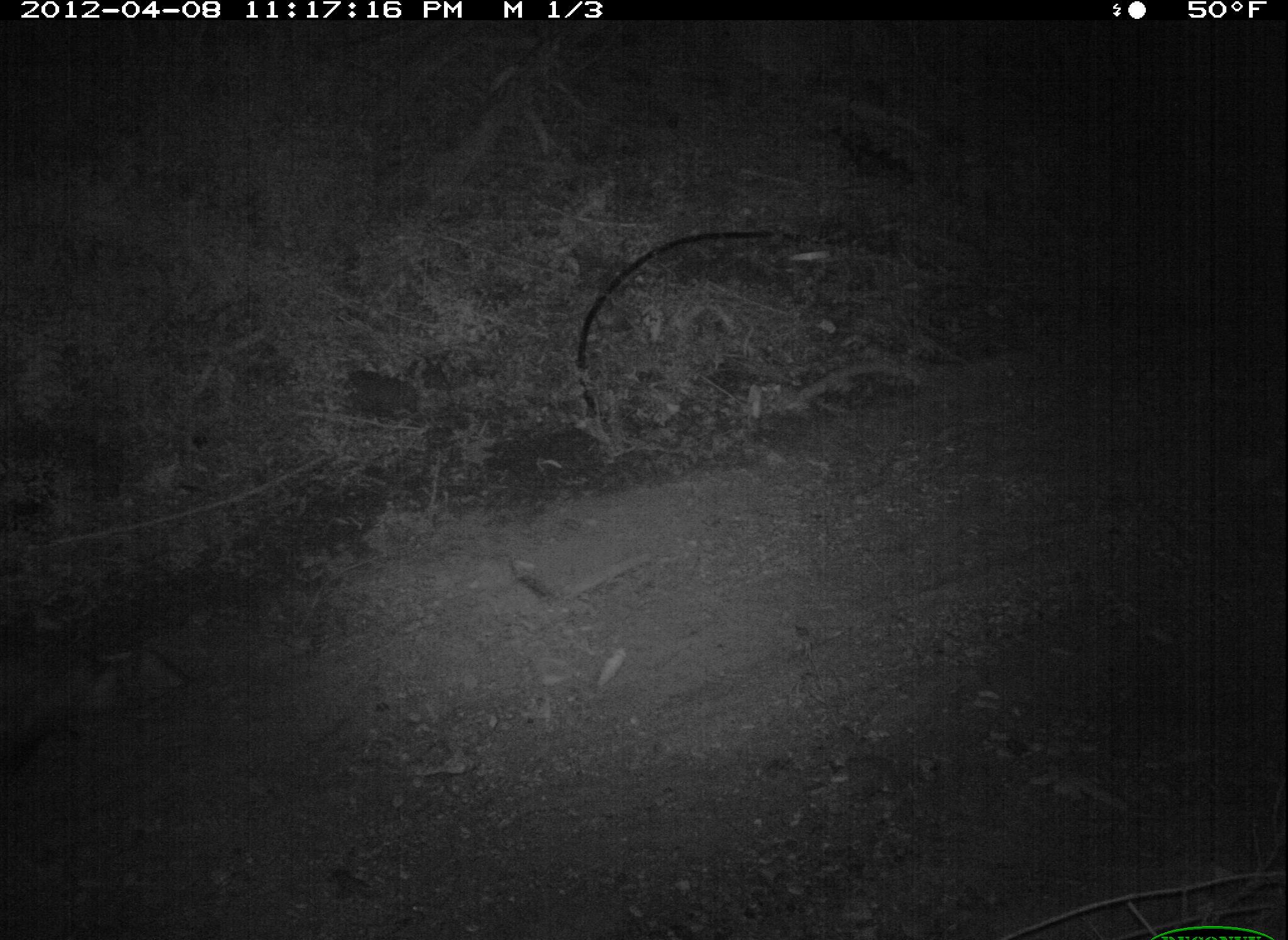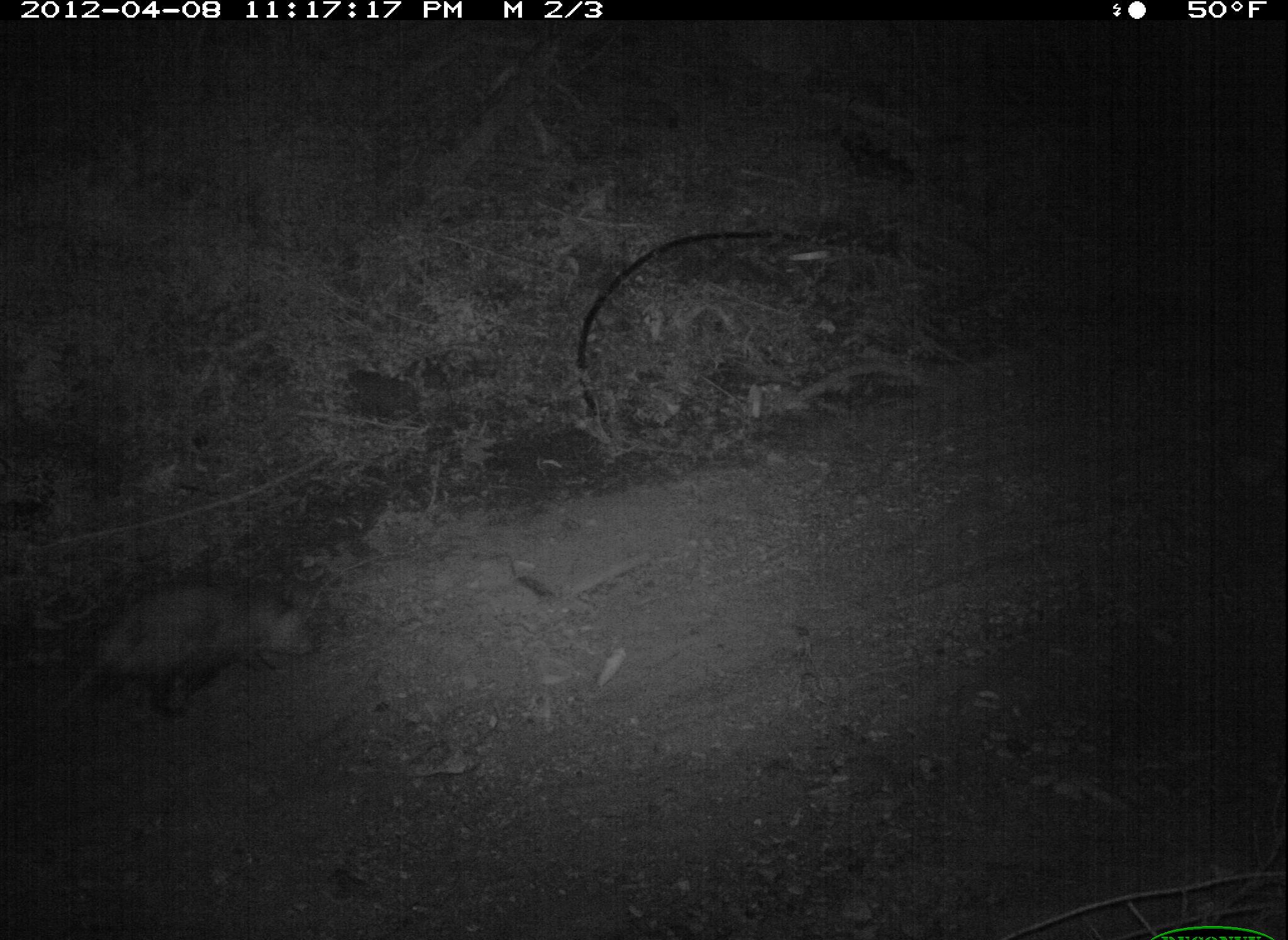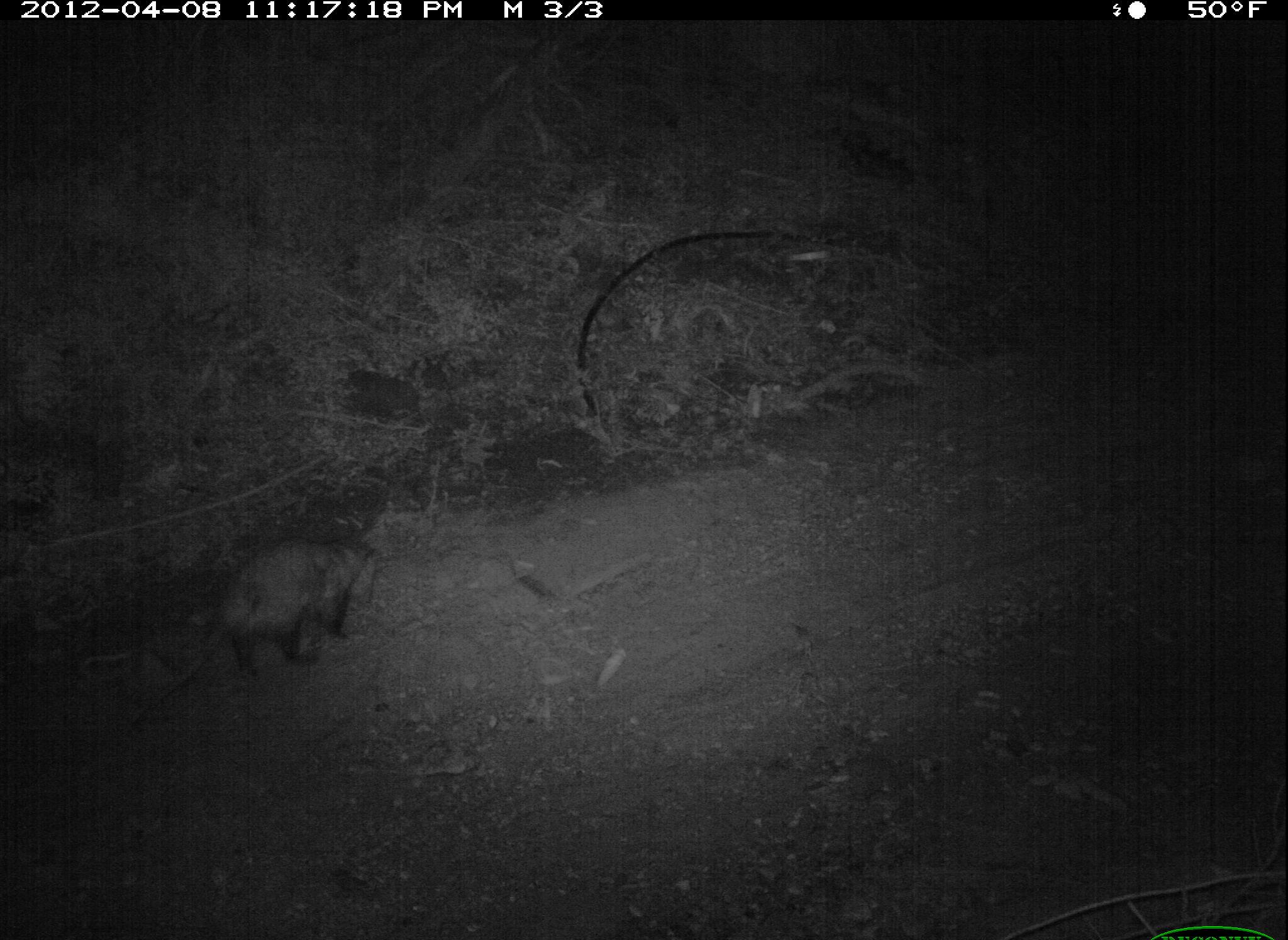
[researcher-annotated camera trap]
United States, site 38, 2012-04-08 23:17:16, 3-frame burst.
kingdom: Animalia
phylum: Chordata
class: Mammalia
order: Didelphimorphia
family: Didelphidae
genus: Didelphis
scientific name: Didelphis virginiana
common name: virginia opossum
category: opossum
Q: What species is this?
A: Opossum (virginia opossum) (Didelphis virginiana).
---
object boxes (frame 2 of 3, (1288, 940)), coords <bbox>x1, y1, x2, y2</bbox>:
opossum: <bbox>37, 575, 338, 749</bbox>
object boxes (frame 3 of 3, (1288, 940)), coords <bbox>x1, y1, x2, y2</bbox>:
opossum: <bbox>153, 527, 399, 702</bbox>